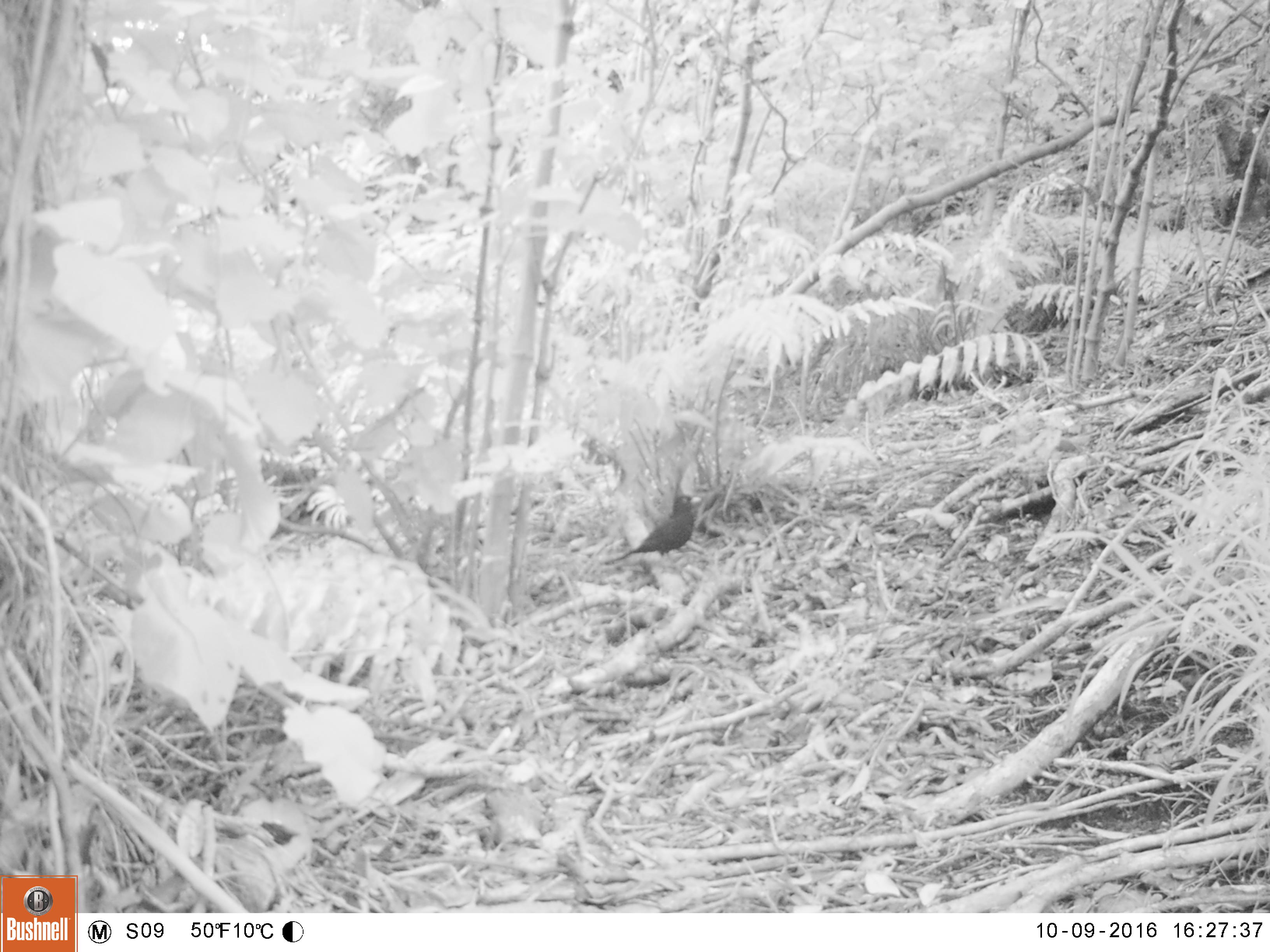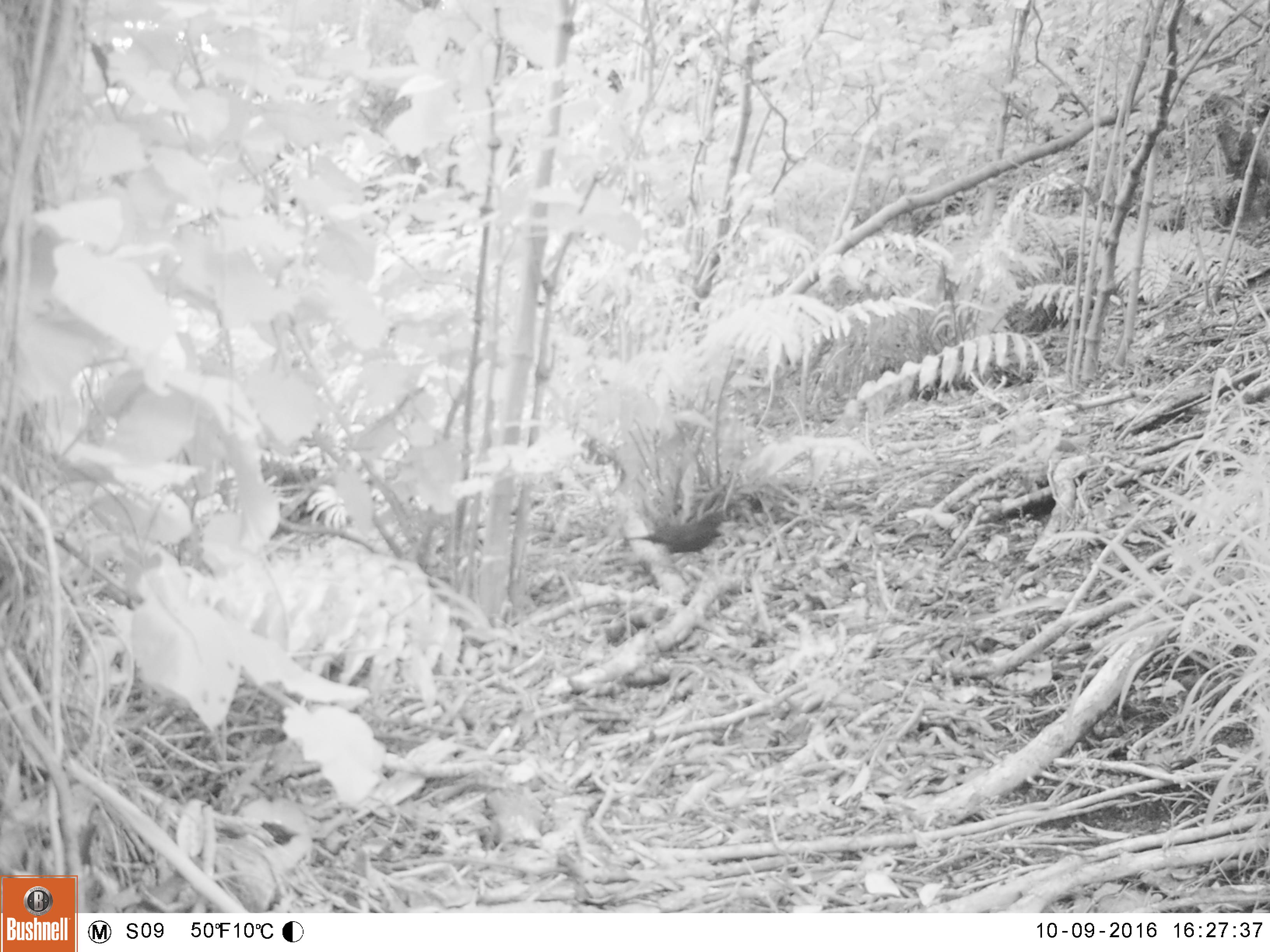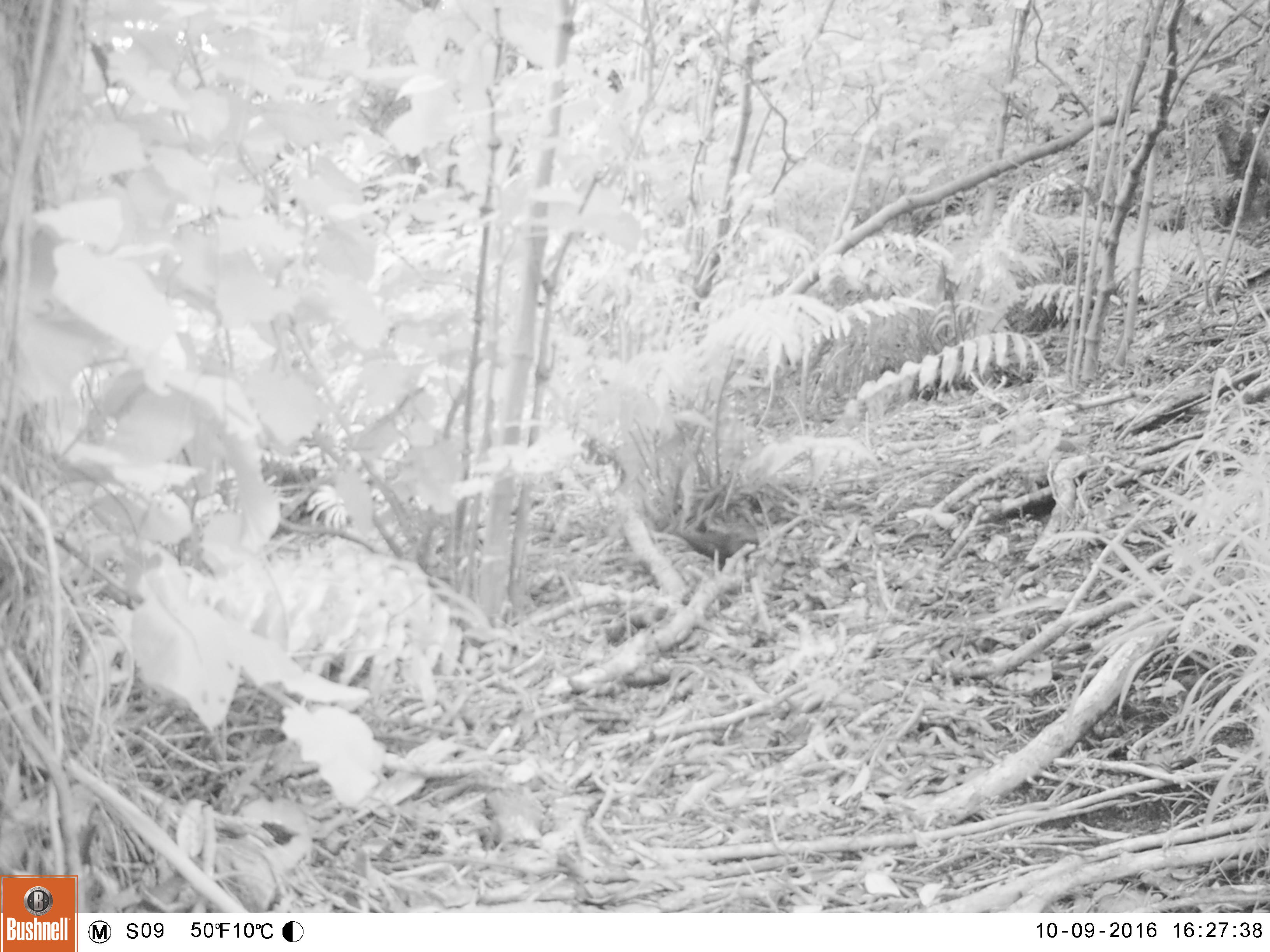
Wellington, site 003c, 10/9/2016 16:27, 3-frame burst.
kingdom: Animalia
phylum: Chordata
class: Aves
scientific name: Aves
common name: bird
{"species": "bird (Aves)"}